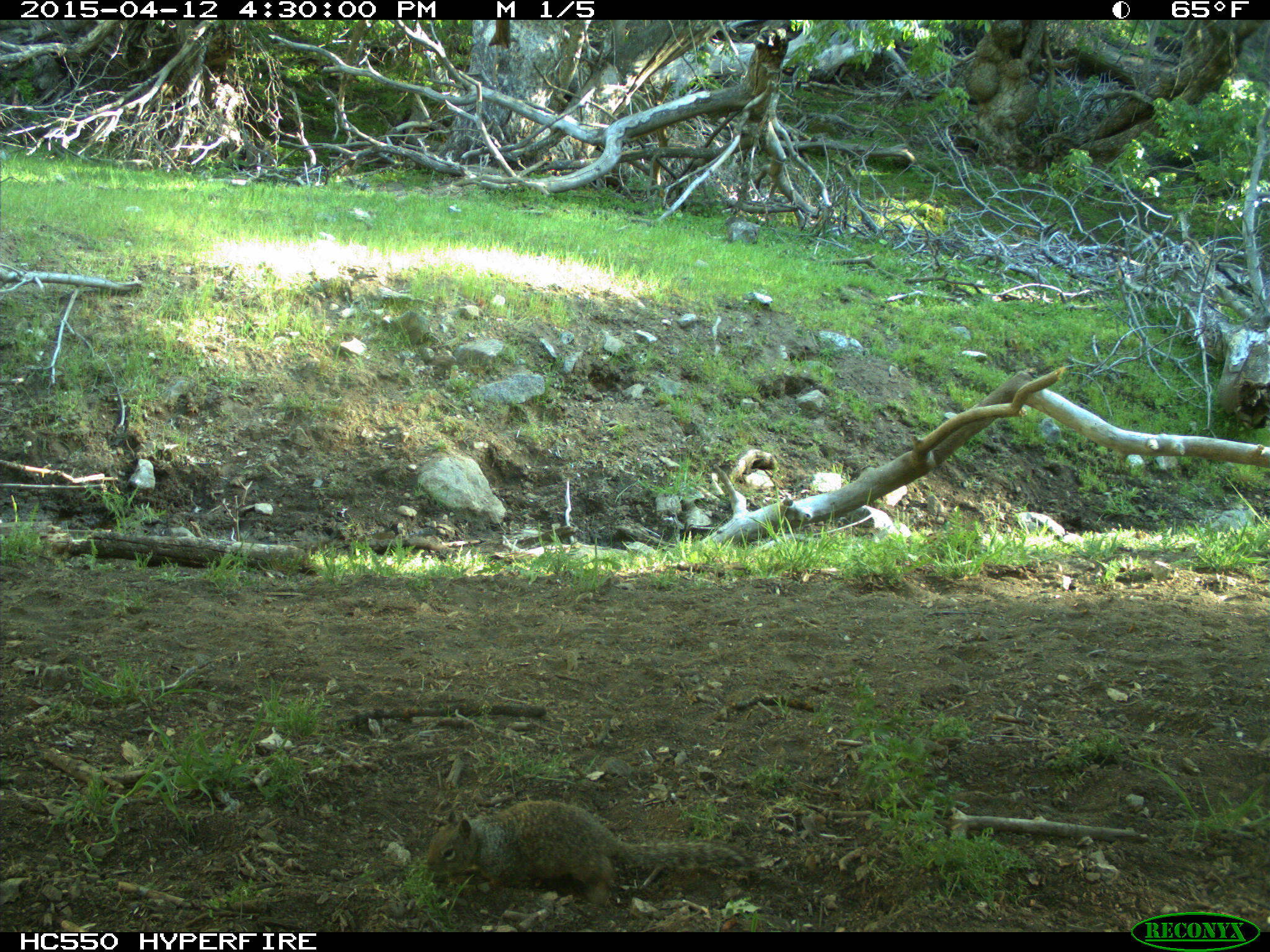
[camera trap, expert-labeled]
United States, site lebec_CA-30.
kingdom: Animalia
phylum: Chordata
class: Mammalia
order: Rodentia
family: Sciuridae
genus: Otospermophilus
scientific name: Otospermophilus beecheyi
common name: california ground squirrel